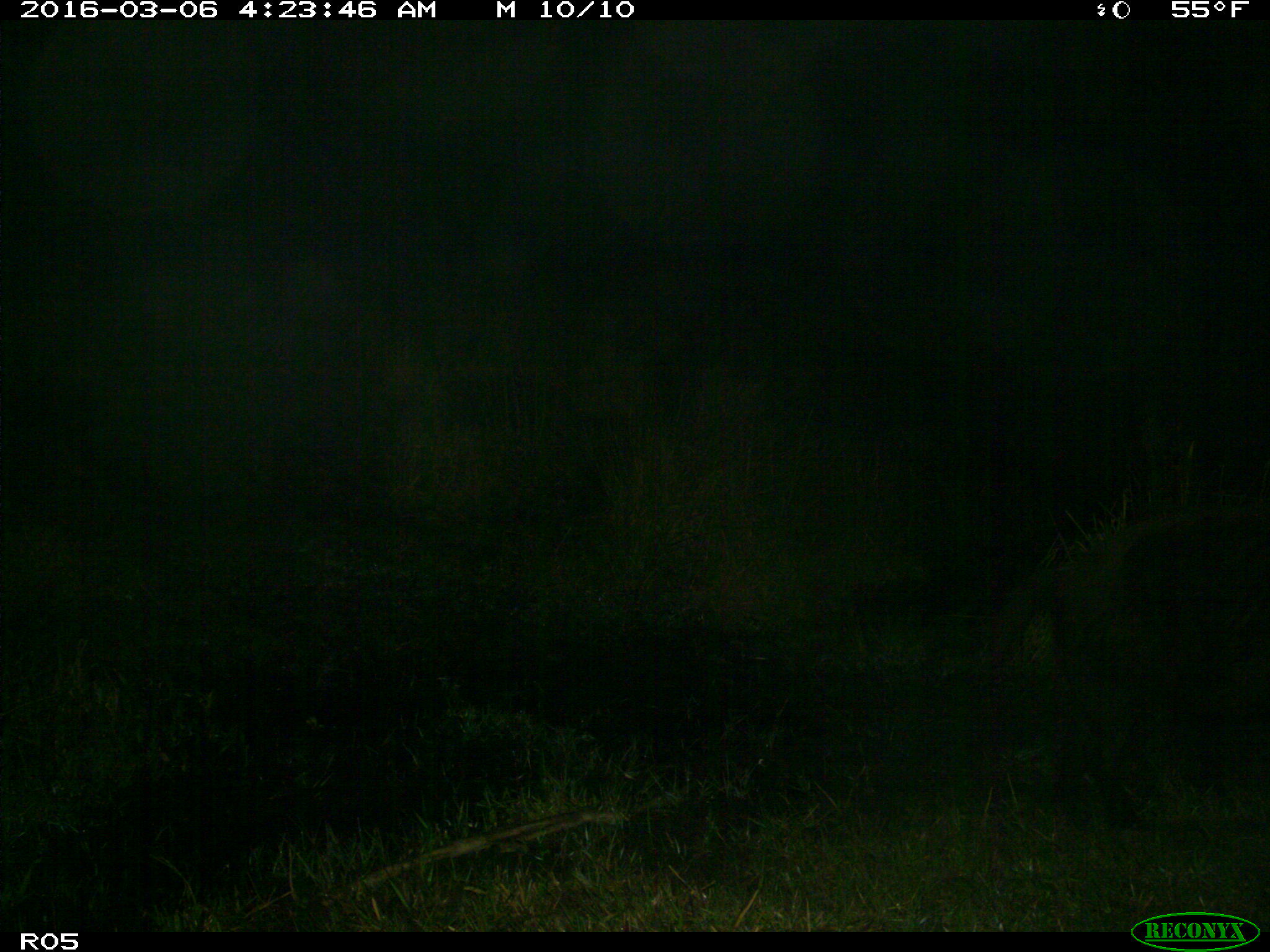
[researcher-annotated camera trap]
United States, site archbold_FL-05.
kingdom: Animalia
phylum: Chordata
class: Mammalia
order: Artiodactyla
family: Suidae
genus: Sus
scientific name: Sus scrofa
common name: wild boar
Sus scrofa (wild boar).